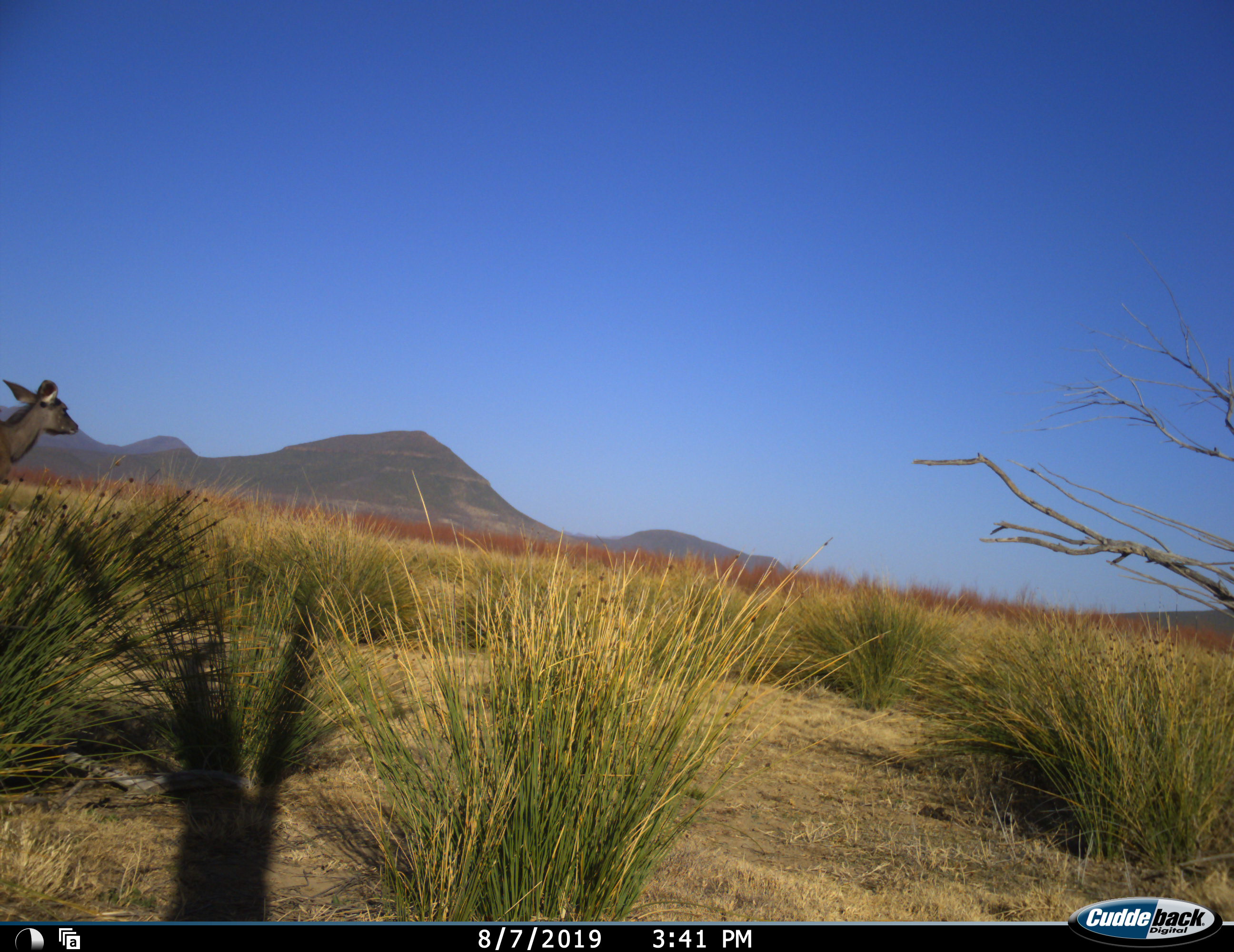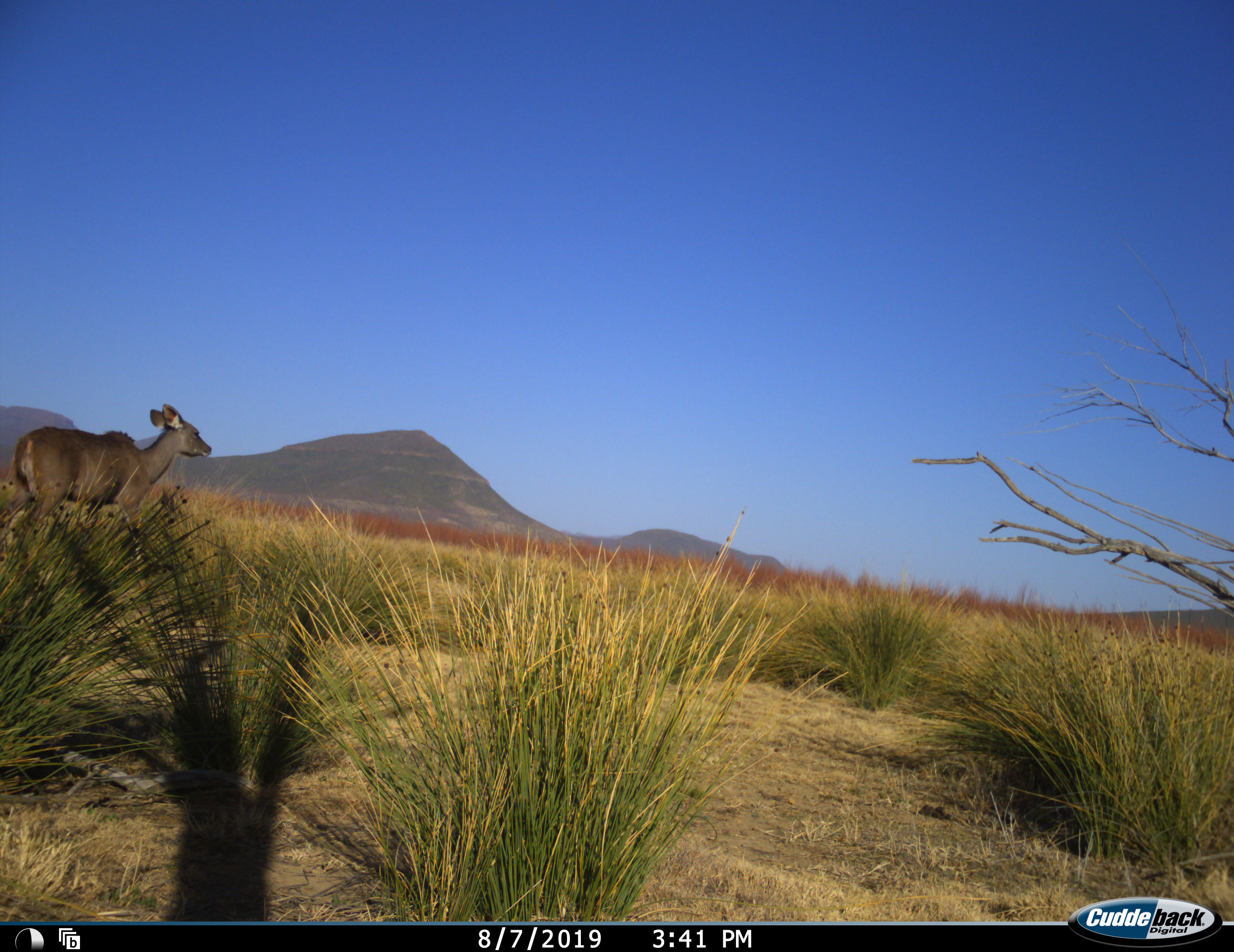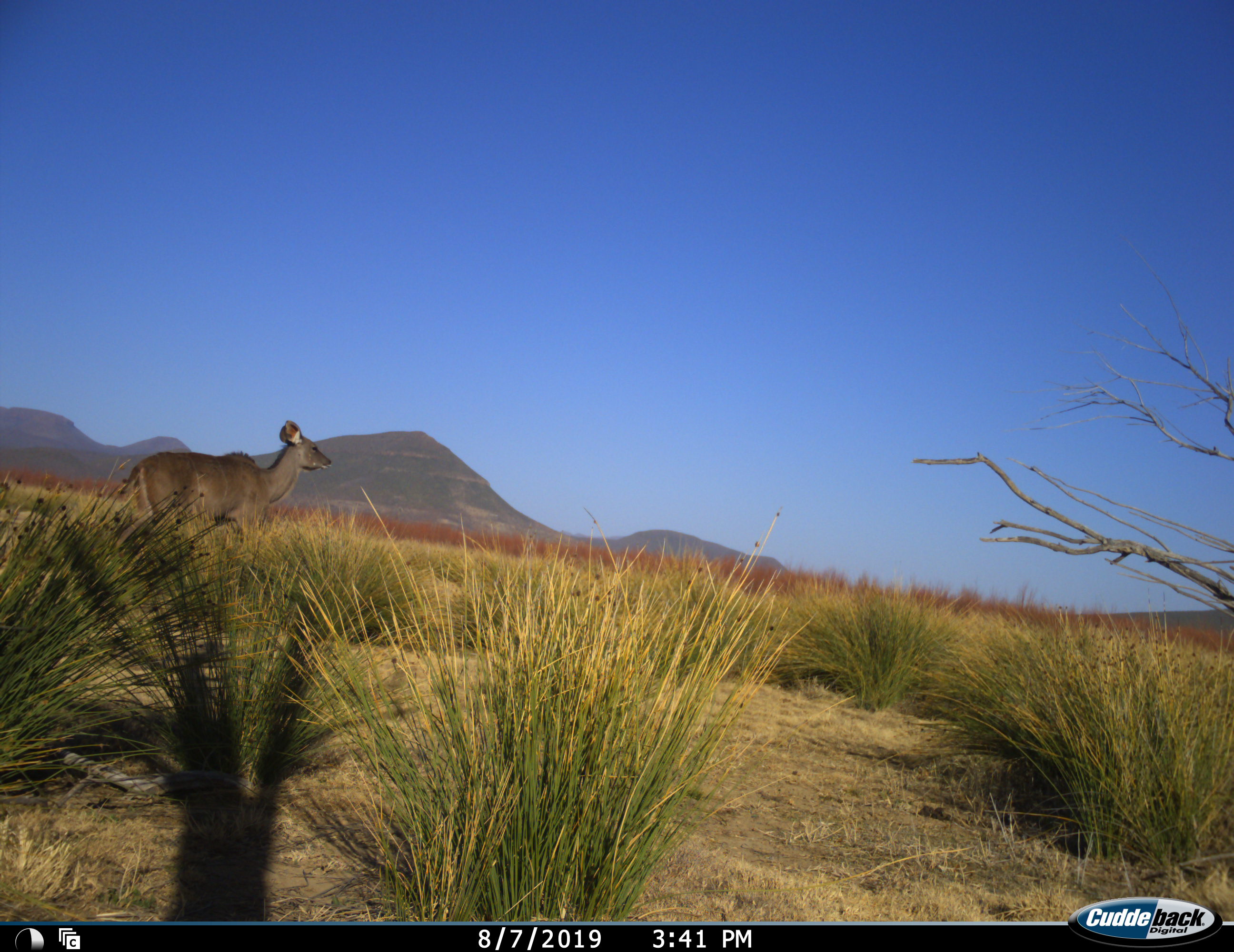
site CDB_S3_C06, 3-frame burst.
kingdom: Animalia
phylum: Chordata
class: Mammalia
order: Artiodactyla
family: Bovidae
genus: Tragelaphus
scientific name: Tragelaphus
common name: kudu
Kudu (Tragelaphus), count 1. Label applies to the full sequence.